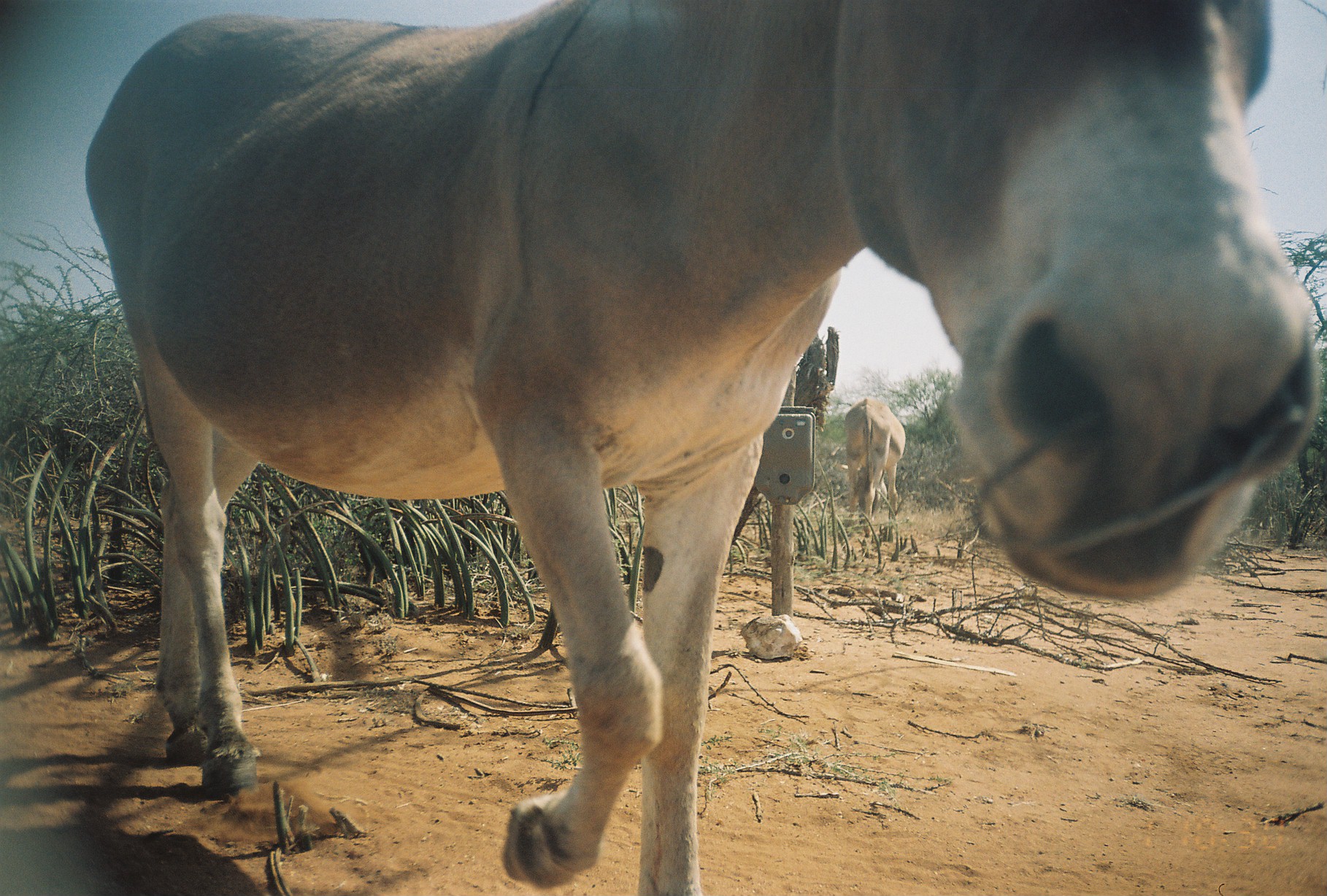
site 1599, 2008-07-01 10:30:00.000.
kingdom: Animalia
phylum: Chordata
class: Mammalia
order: Perissodactyla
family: Equidae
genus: Equus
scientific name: Equus africanus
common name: african wild ass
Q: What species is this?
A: Equus africanus (african wild ass).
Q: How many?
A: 2.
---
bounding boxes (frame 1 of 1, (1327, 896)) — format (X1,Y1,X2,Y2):
equus africanus: (84,0,1319,896); (844,396,905,536)